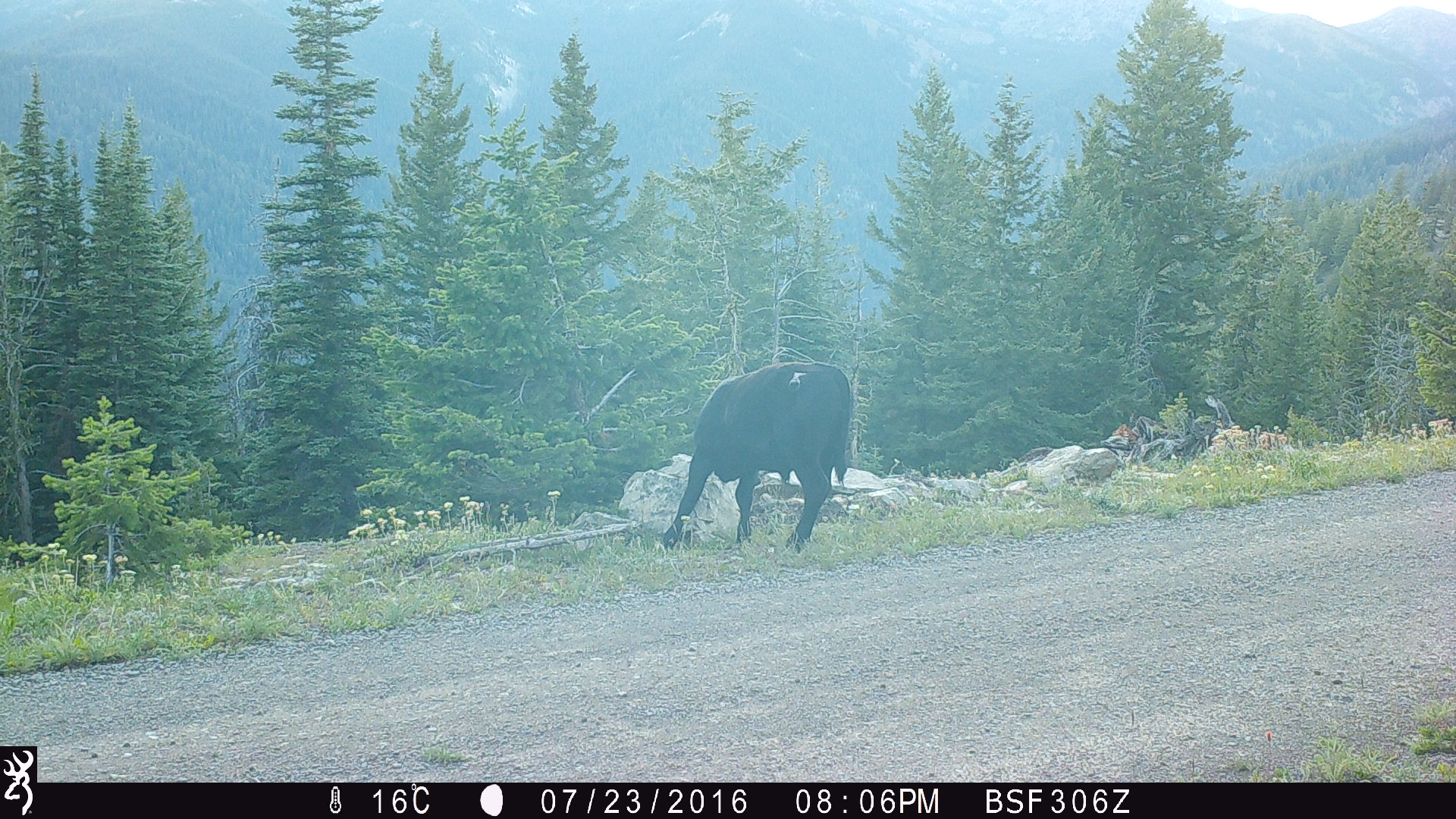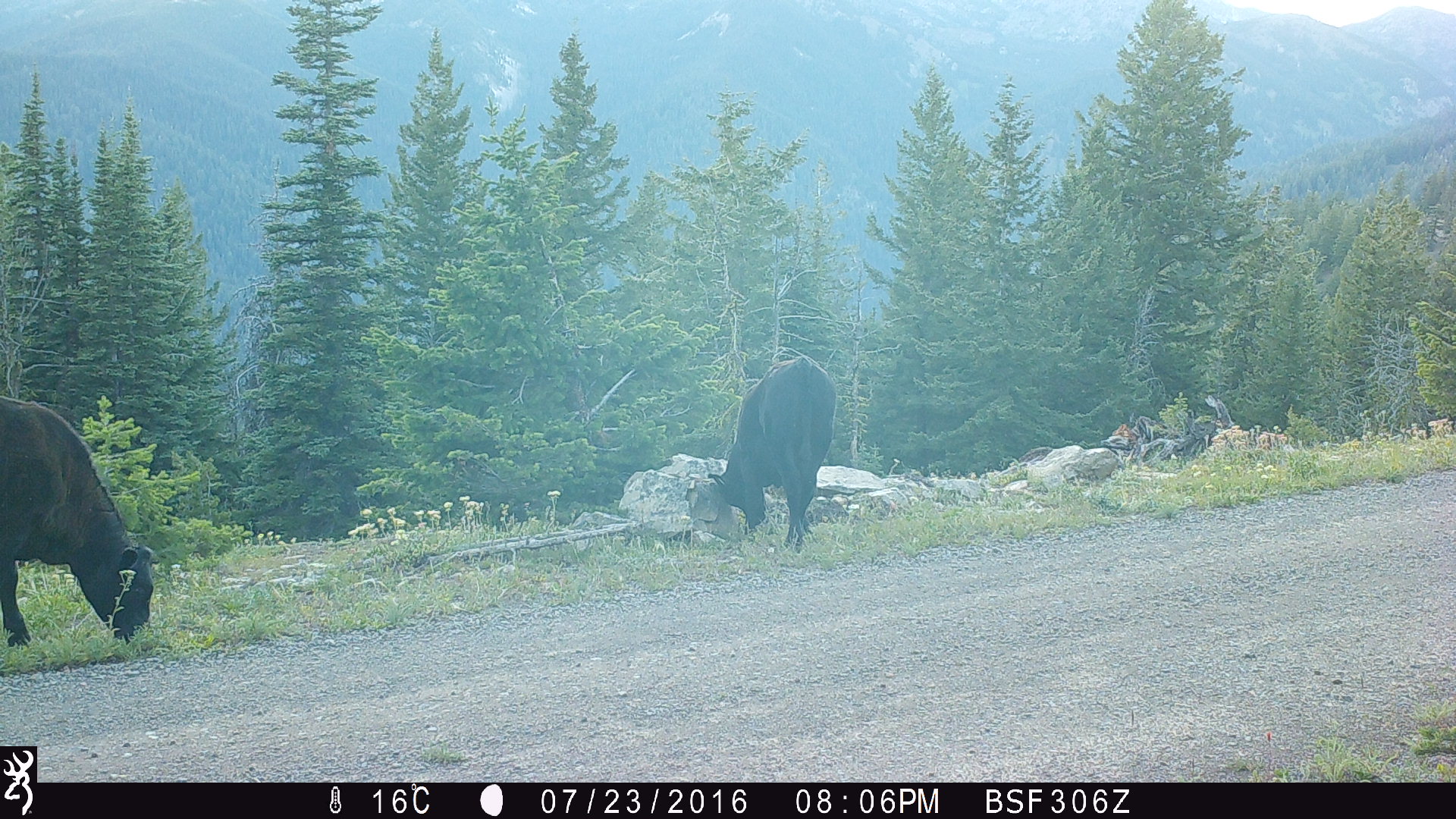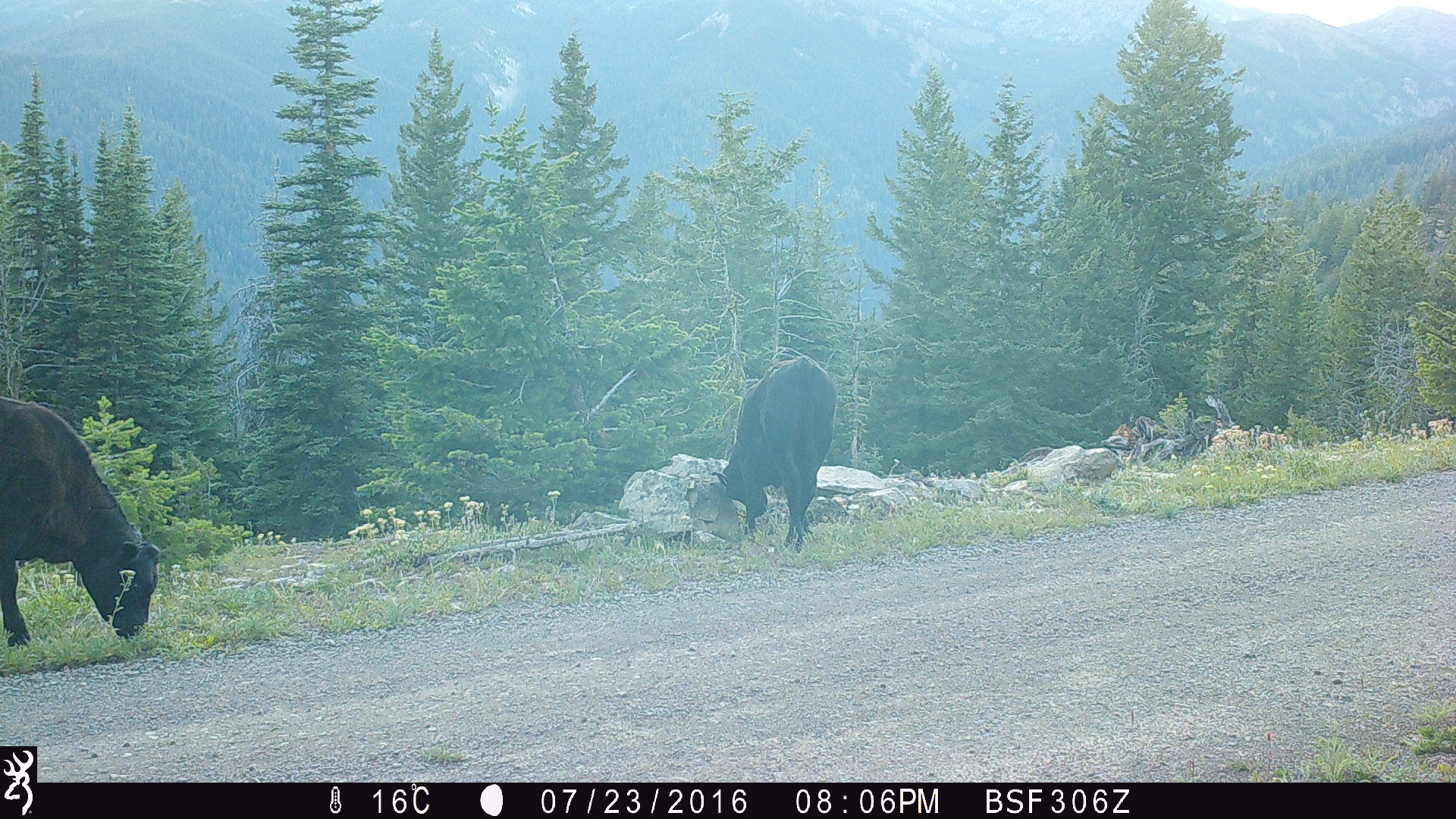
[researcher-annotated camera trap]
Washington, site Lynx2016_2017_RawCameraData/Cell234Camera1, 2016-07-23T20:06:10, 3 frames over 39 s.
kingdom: Animalia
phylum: Chordata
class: Mammalia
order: Artiodactyla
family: Bovidae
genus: Bos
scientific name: Bos taurus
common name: domestic cattle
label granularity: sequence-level